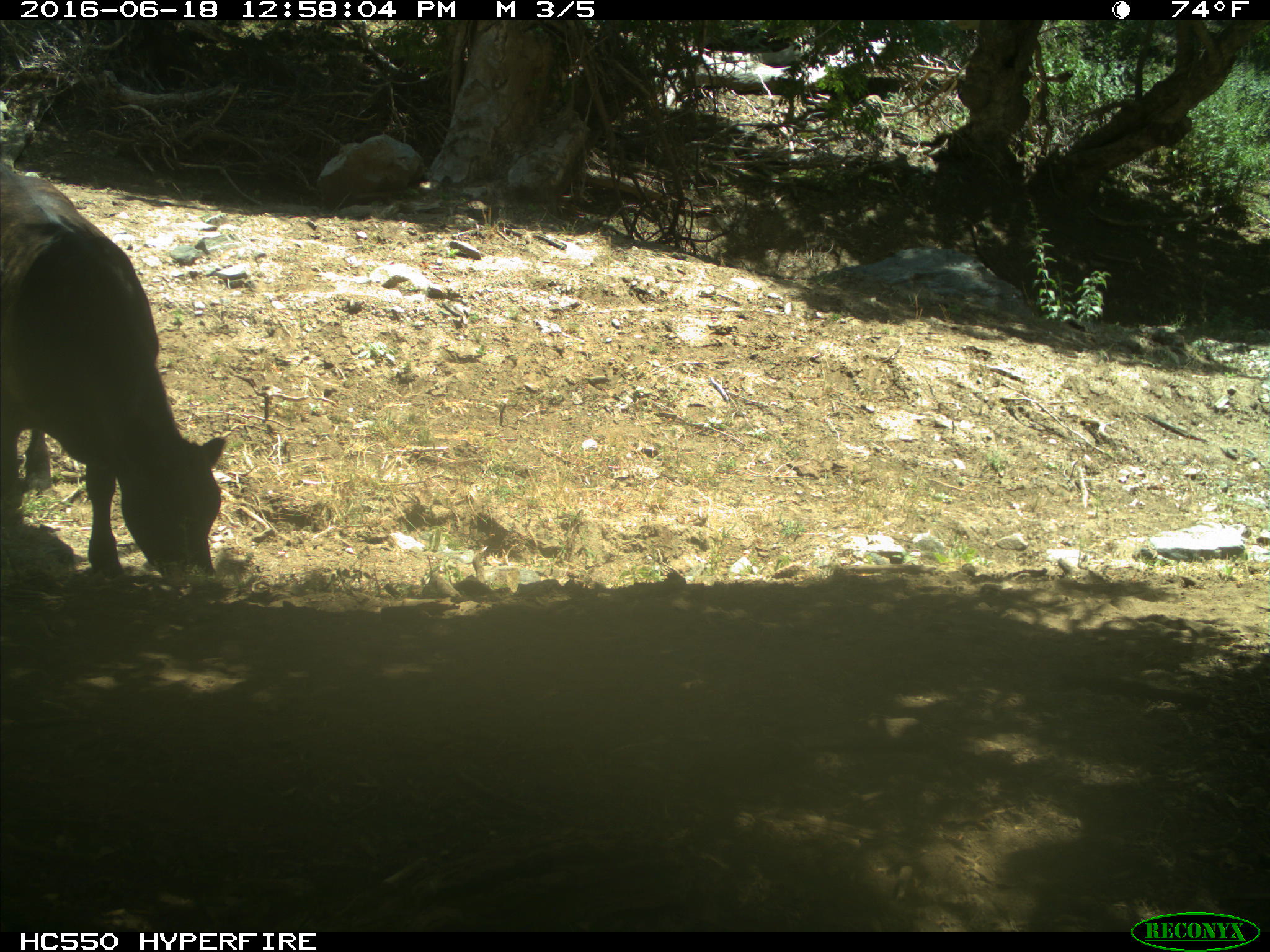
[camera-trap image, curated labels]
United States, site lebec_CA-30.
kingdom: Animalia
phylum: Chordata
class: Mammalia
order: Artiodactyla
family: Bovidae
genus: Bos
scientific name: Bos taurus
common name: domestic cow